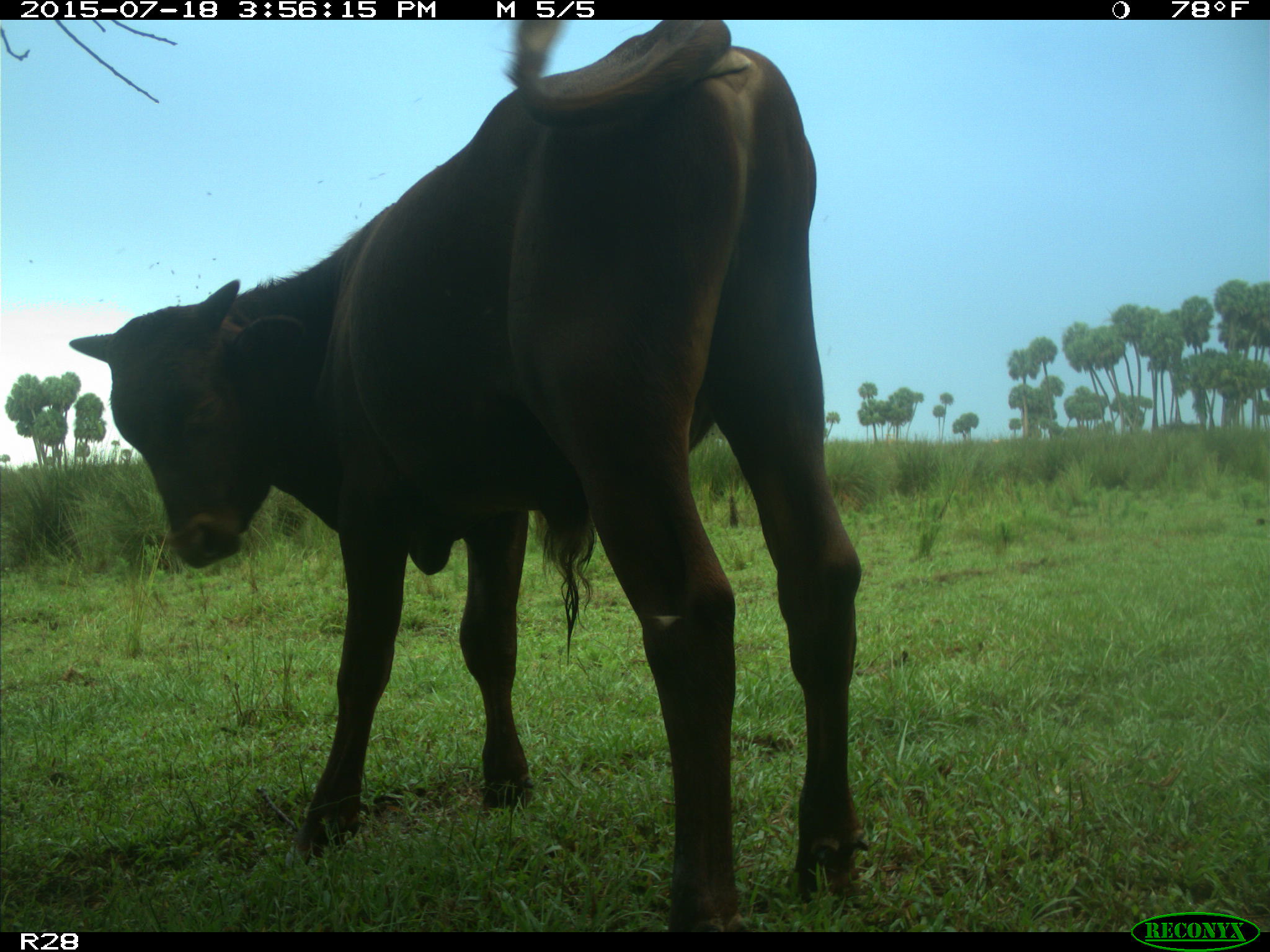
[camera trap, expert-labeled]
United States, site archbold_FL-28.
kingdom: Animalia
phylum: Chordata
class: Mammalia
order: Artiodactyla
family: Bovidae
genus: Bos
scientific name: Bos taurus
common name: domestic cow